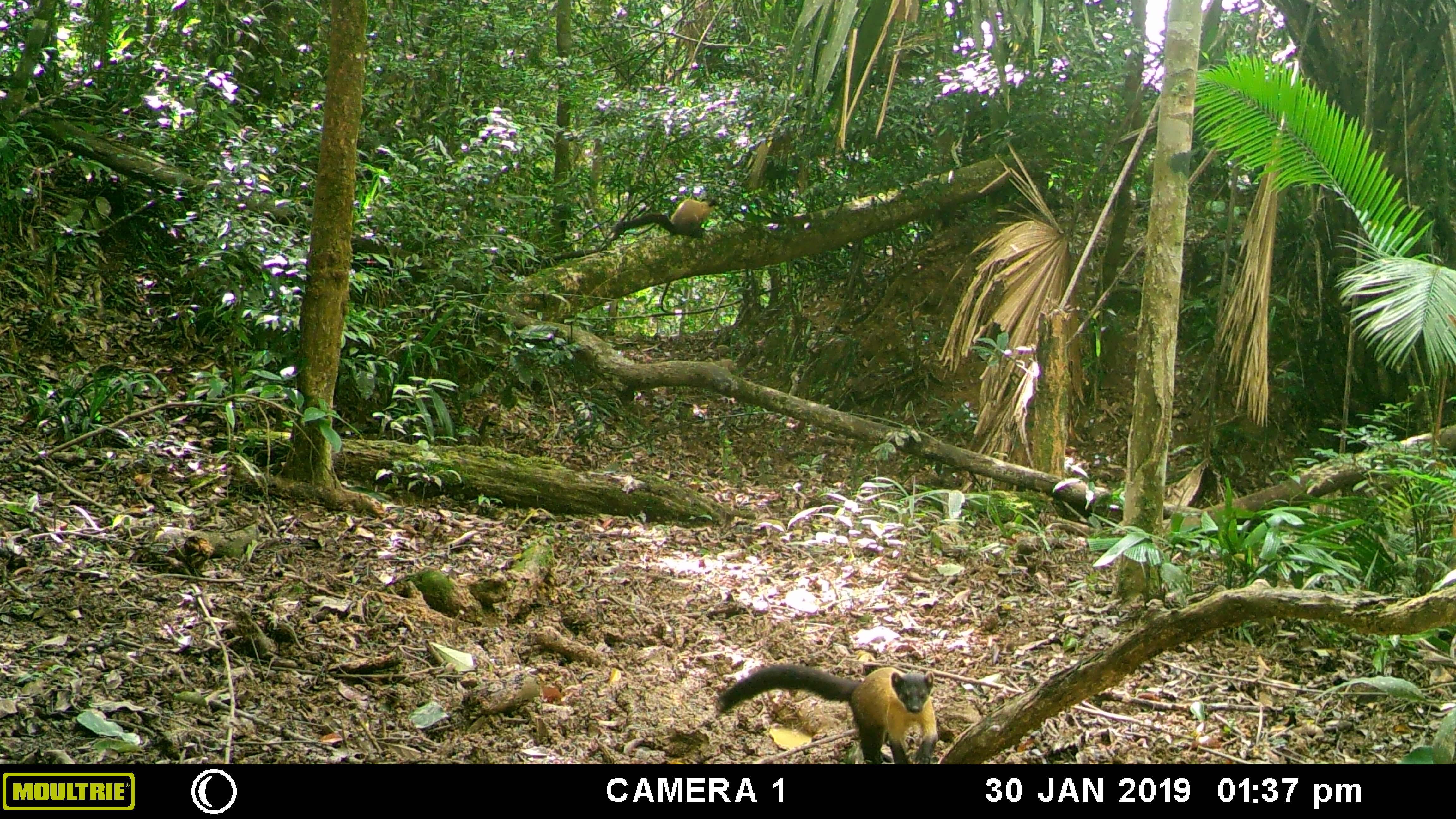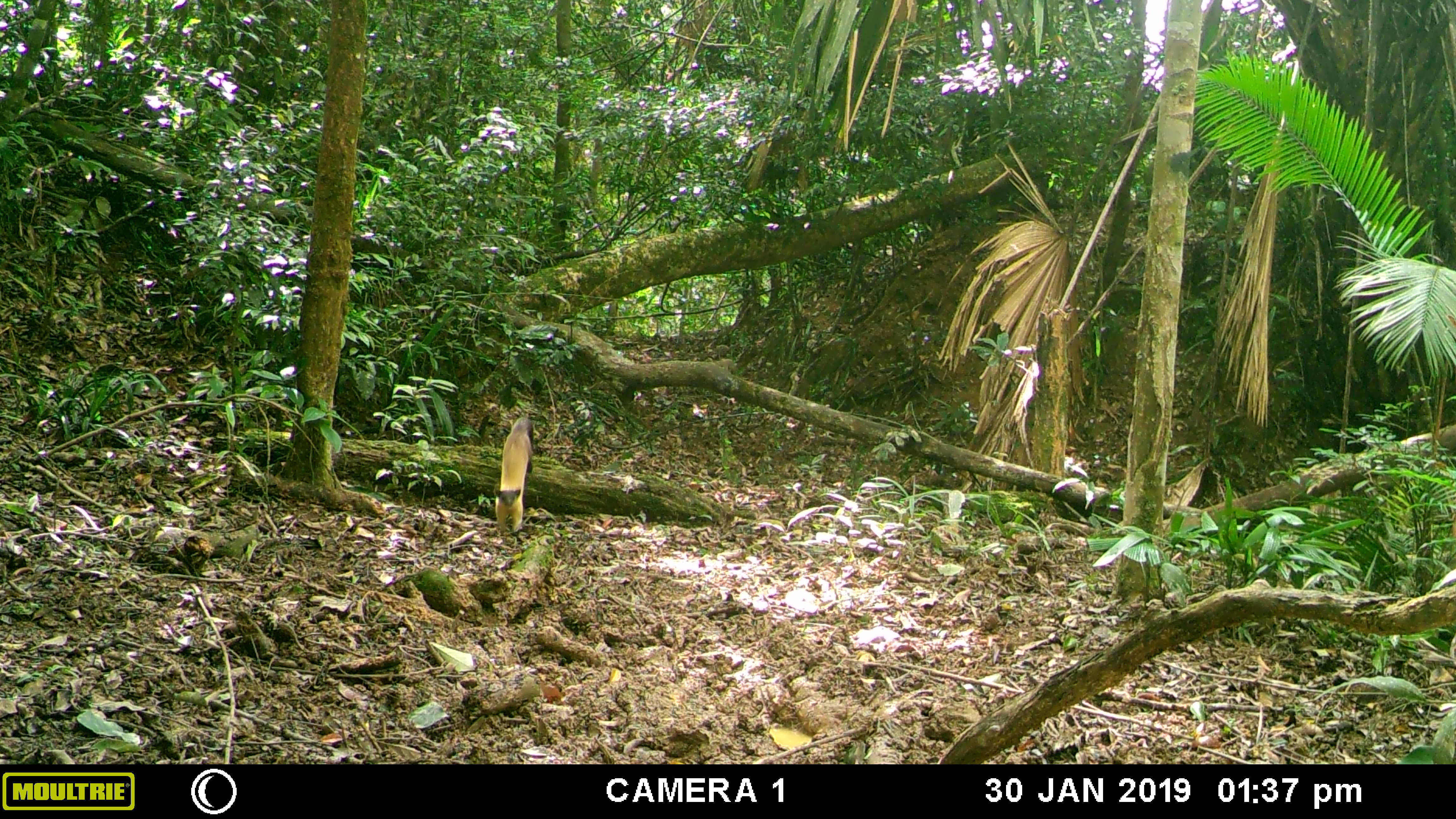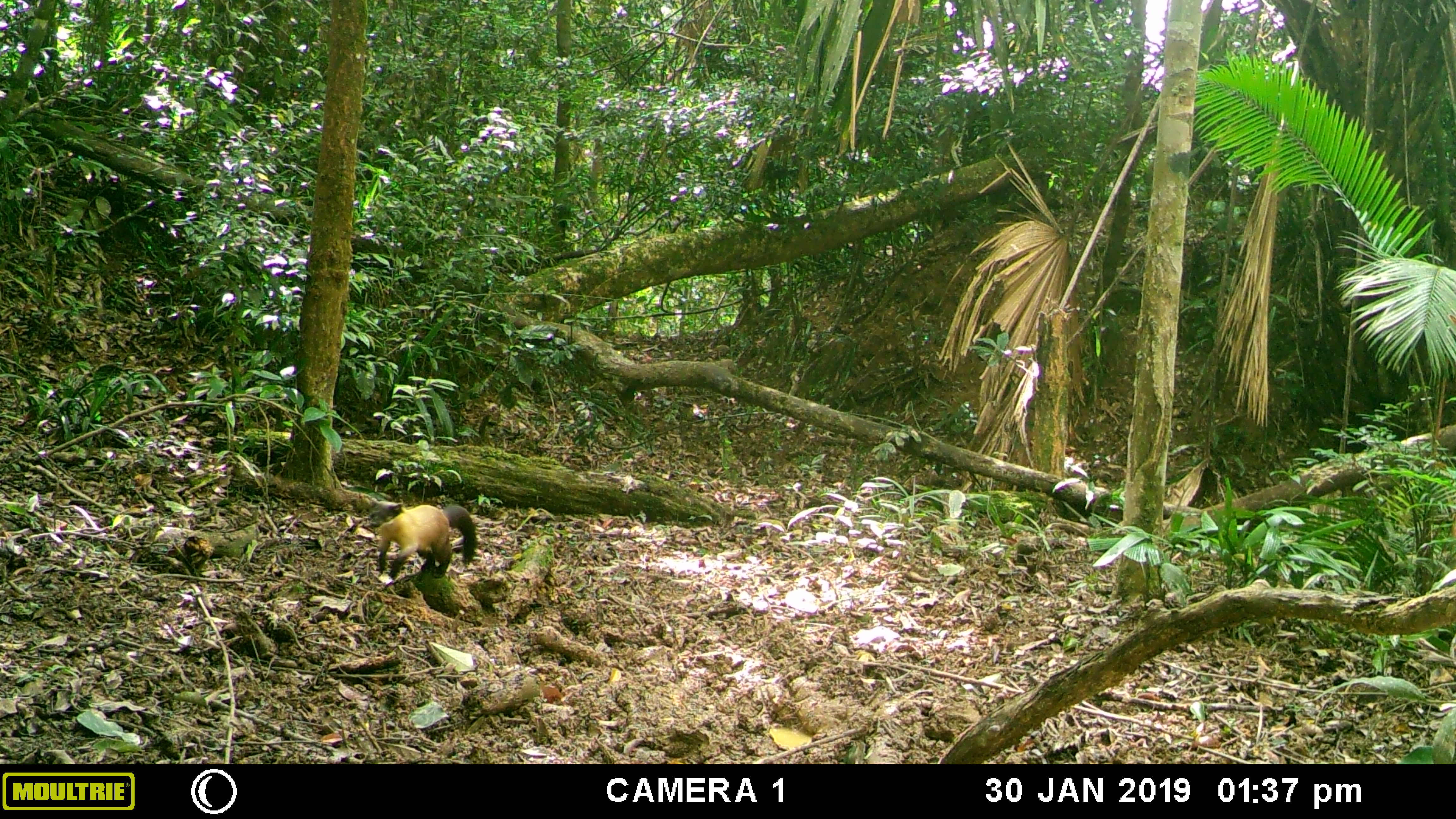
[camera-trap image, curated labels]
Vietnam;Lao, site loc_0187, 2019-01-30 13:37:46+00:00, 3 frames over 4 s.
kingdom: Animalia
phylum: Chordata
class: Mammalia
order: Carnivora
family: Mustelidae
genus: Martes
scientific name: Martes flavigula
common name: yellow-throated marten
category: yellow throated marten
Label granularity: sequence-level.